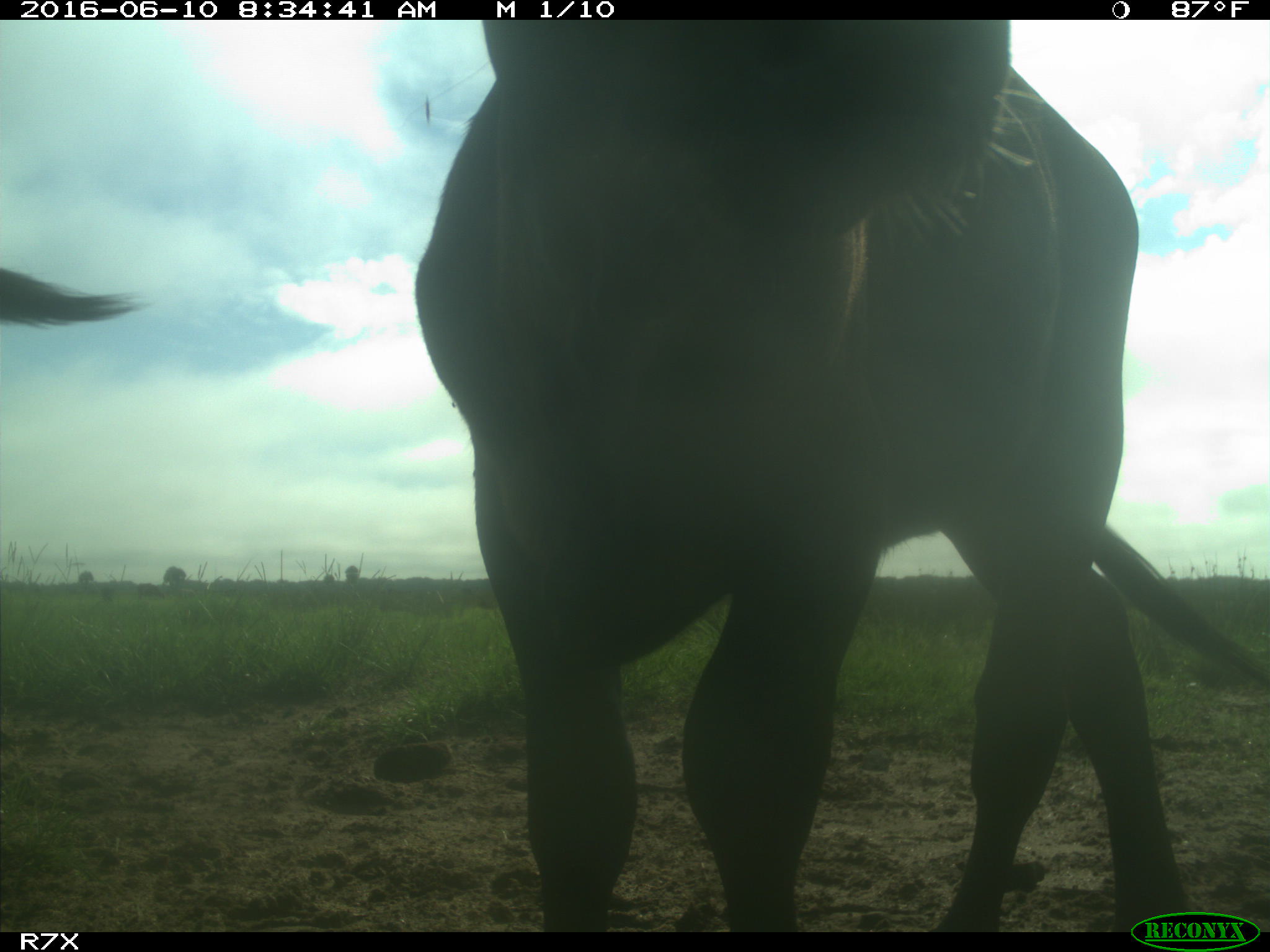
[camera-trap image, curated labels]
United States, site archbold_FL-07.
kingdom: Animalia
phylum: Chordata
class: Mammalia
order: Artiodactyla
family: Bovidae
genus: Bos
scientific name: Bos taurus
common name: domestic cow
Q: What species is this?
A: Bos taurus (domestic cow).